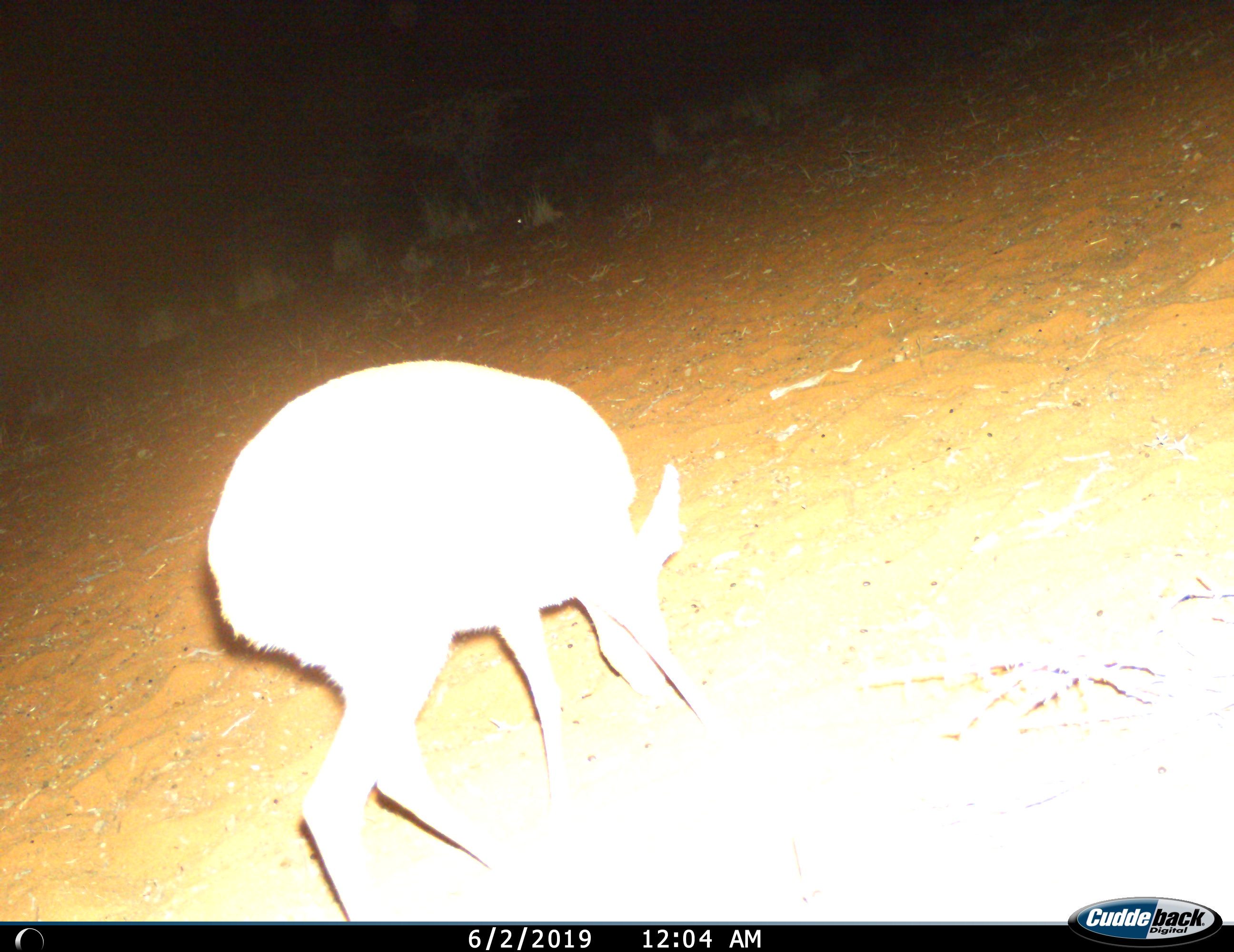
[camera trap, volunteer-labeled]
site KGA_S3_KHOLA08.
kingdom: Animalia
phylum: Chordata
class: Mammalia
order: Artiodactyla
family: Bovidae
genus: Raphicerus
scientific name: Raphicerus campestris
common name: steenbok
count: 1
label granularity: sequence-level